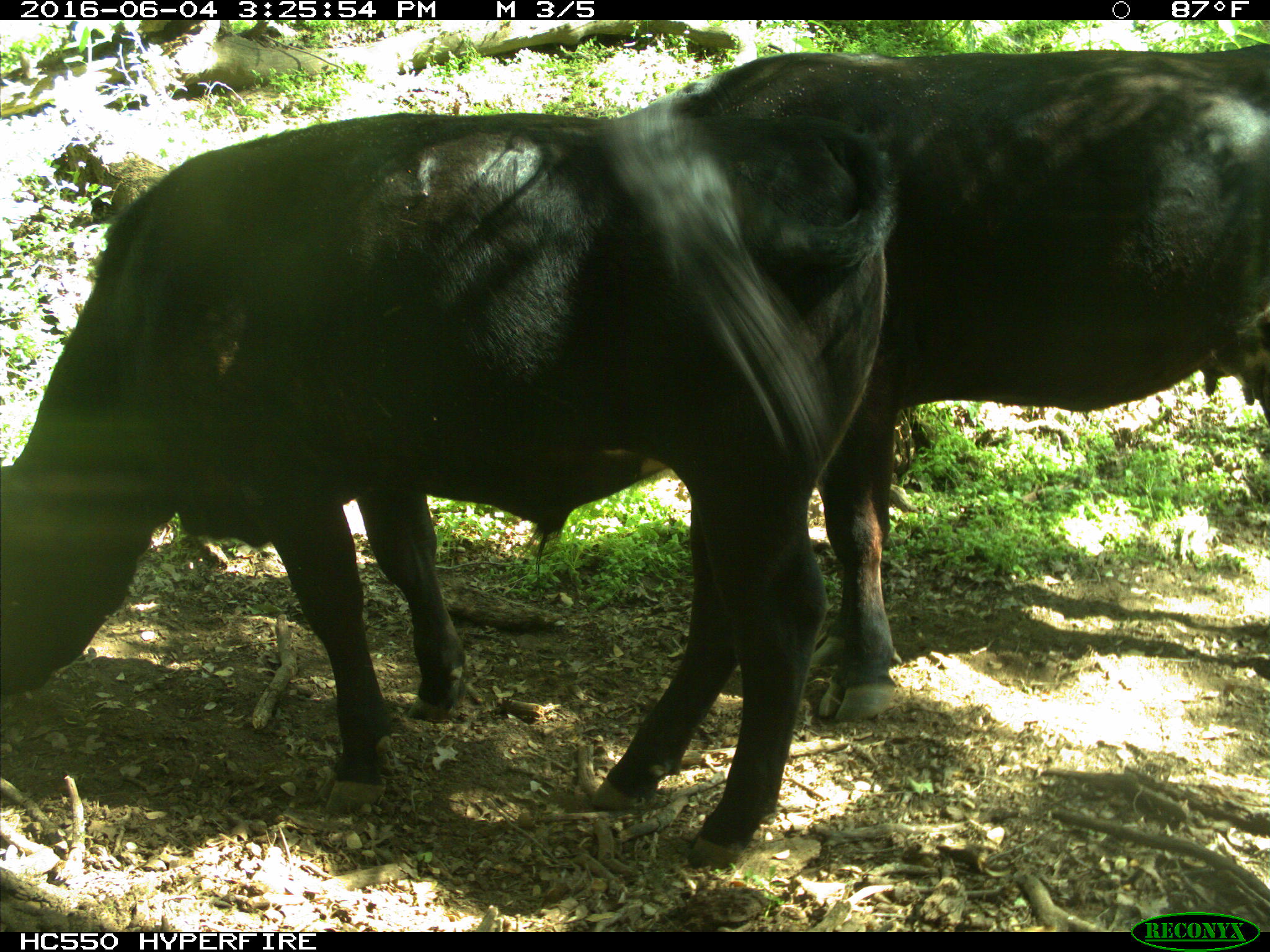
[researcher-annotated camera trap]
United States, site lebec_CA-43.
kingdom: Animalia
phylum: Chordata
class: Mammalia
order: Artiodactyla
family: Bovidae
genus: Bos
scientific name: Bos taurus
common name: domestic cow